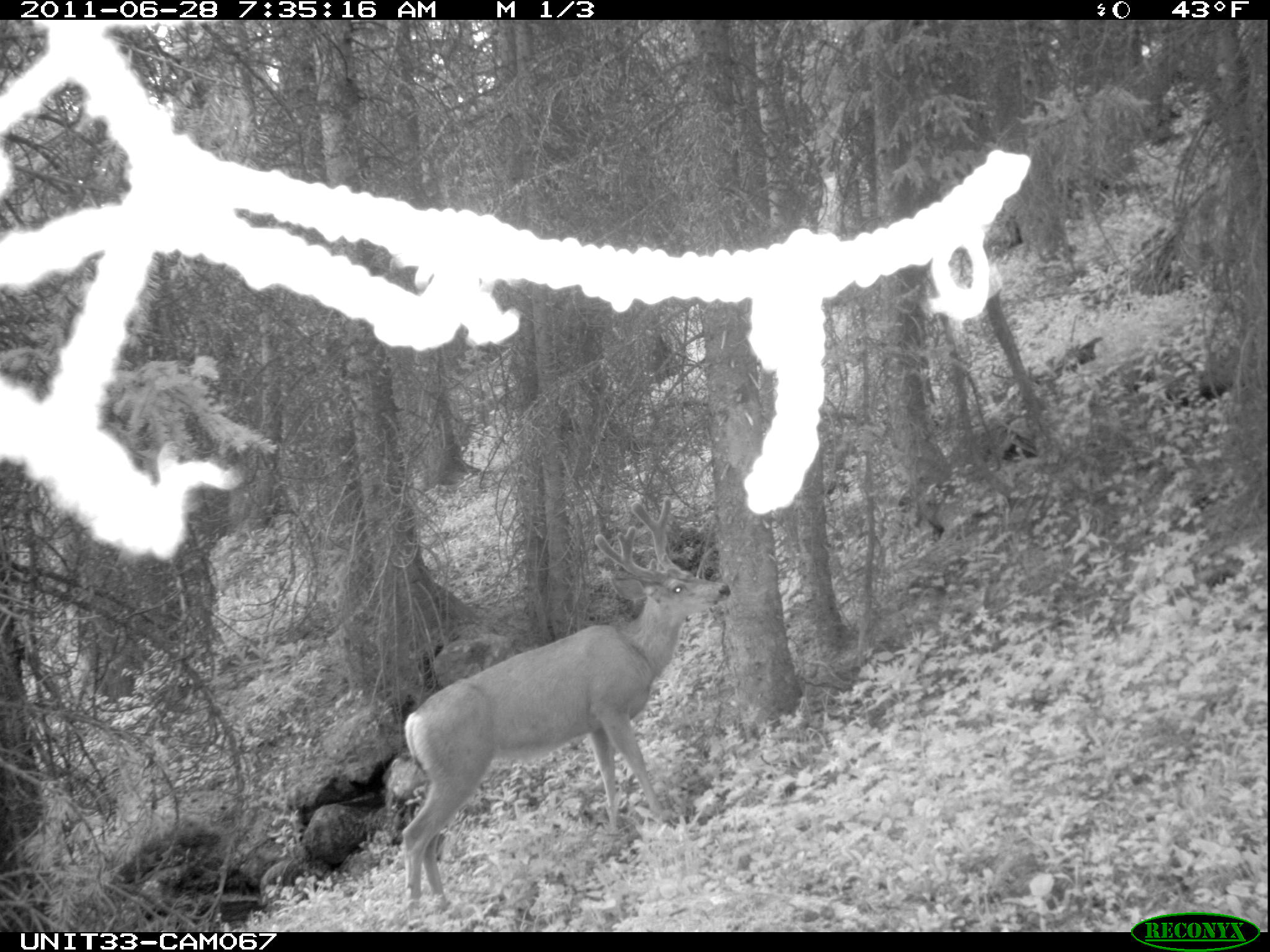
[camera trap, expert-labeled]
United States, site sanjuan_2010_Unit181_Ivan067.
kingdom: Animalia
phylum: Chordata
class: Mammalia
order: Artiodactyla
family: Cervidae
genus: Odocoileus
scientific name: Odocoileus hemionus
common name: mule deer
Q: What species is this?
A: Odocoileus hemionus (mule deer).